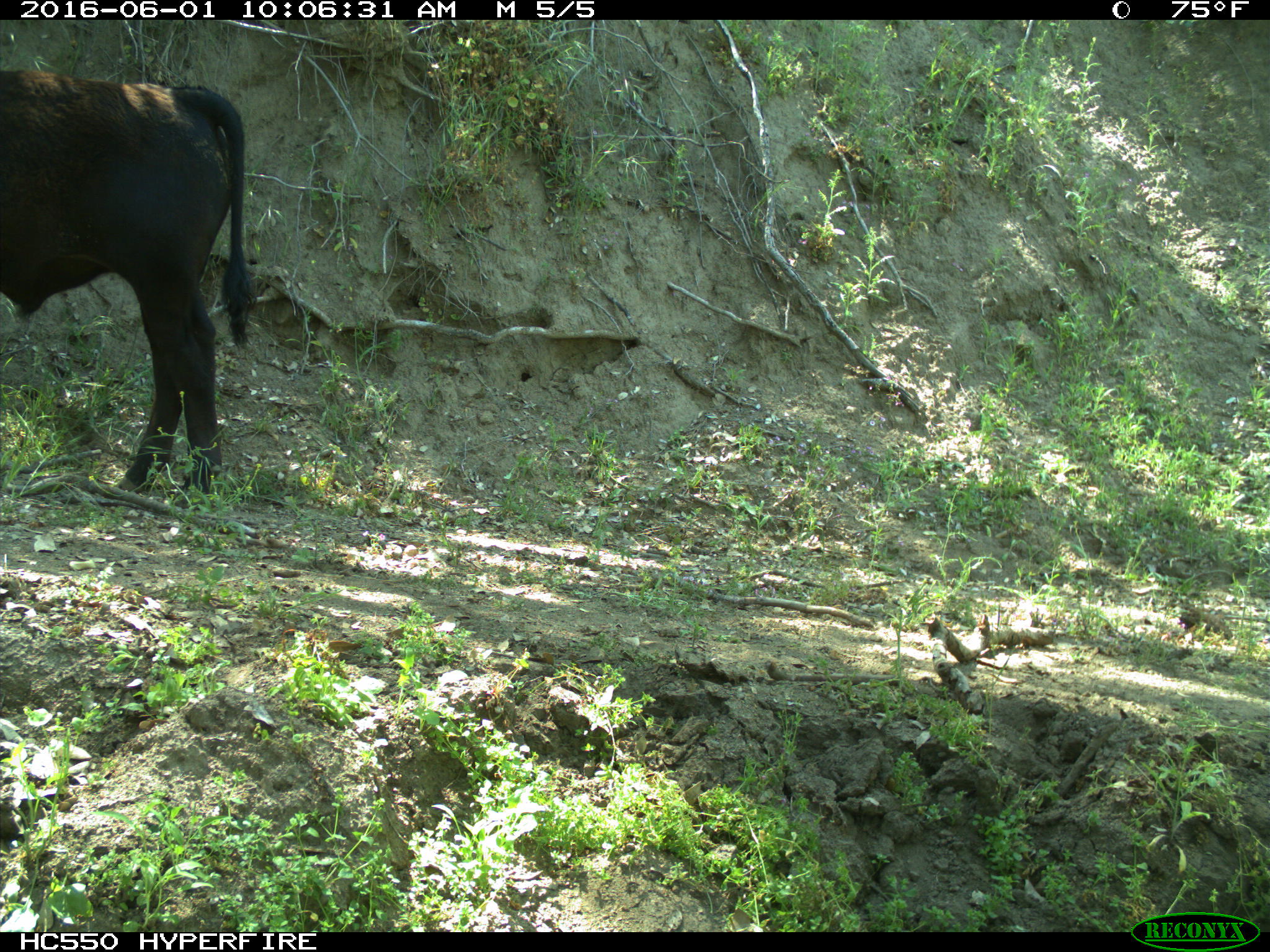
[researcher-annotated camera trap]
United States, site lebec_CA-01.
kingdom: Animalia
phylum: Chordata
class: Mammalia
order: Artiodactyla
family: Bovidae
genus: Bos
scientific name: Bos taurus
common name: domestic cow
Bos taurus (domestic cow).